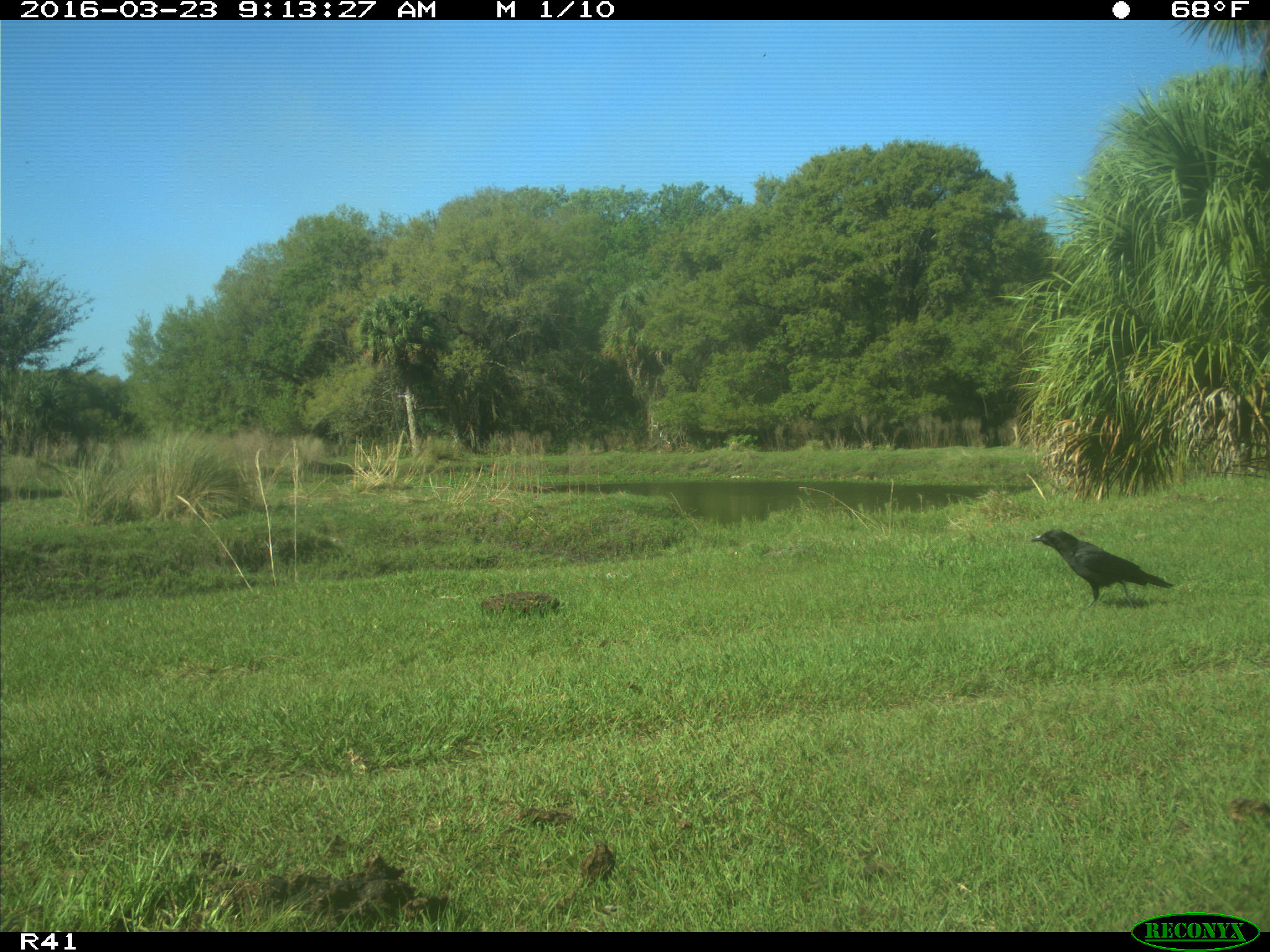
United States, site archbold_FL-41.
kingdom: Animalia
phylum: Chordata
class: Aves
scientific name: Aves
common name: birds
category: unidentified bird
Unidentified bird (birds) (Aves).